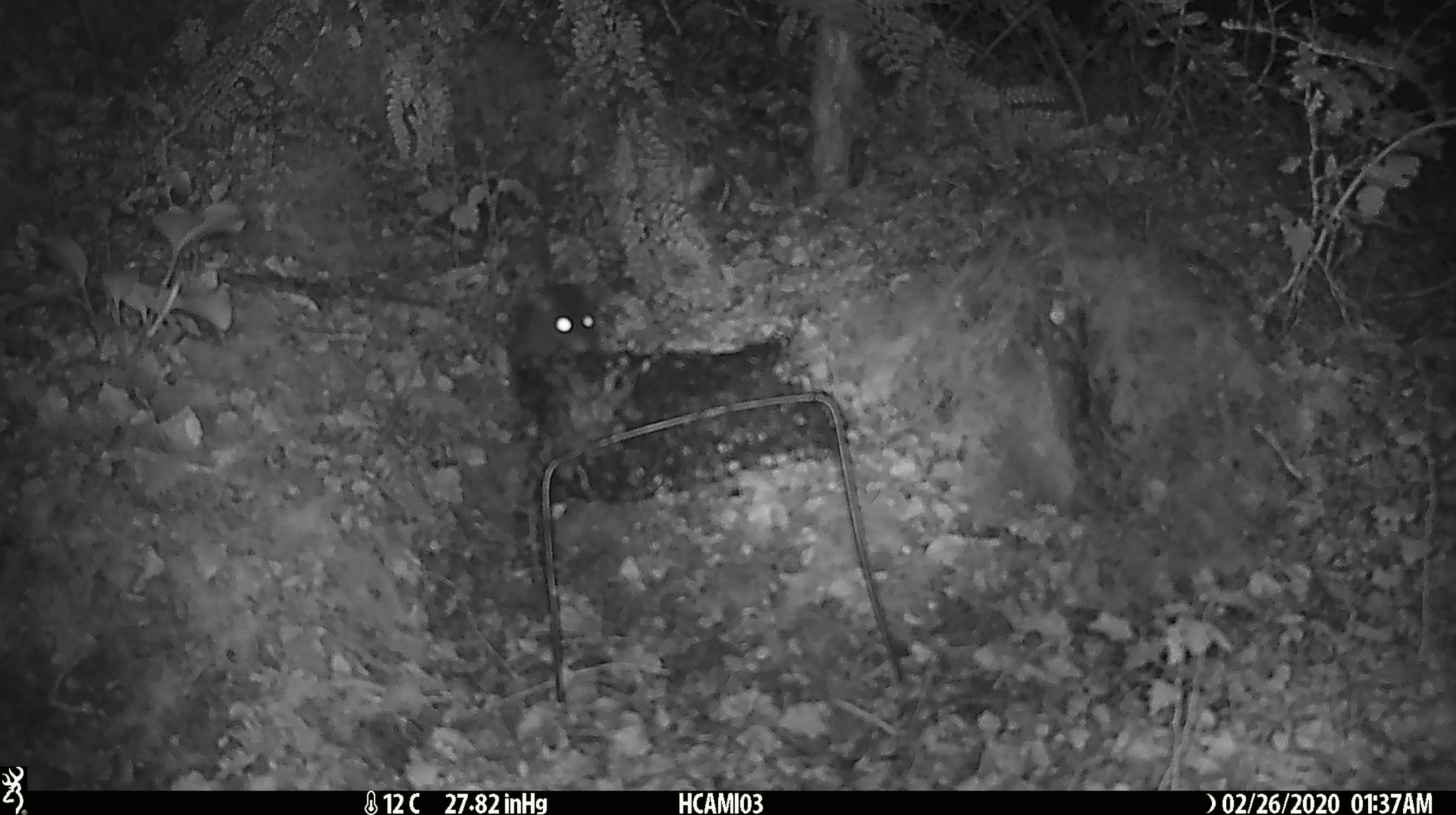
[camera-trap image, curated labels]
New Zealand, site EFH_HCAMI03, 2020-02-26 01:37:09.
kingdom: Animalia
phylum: Chordata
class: Mammalia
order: Rodentia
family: Muridae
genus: Mus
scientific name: Mus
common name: mouse